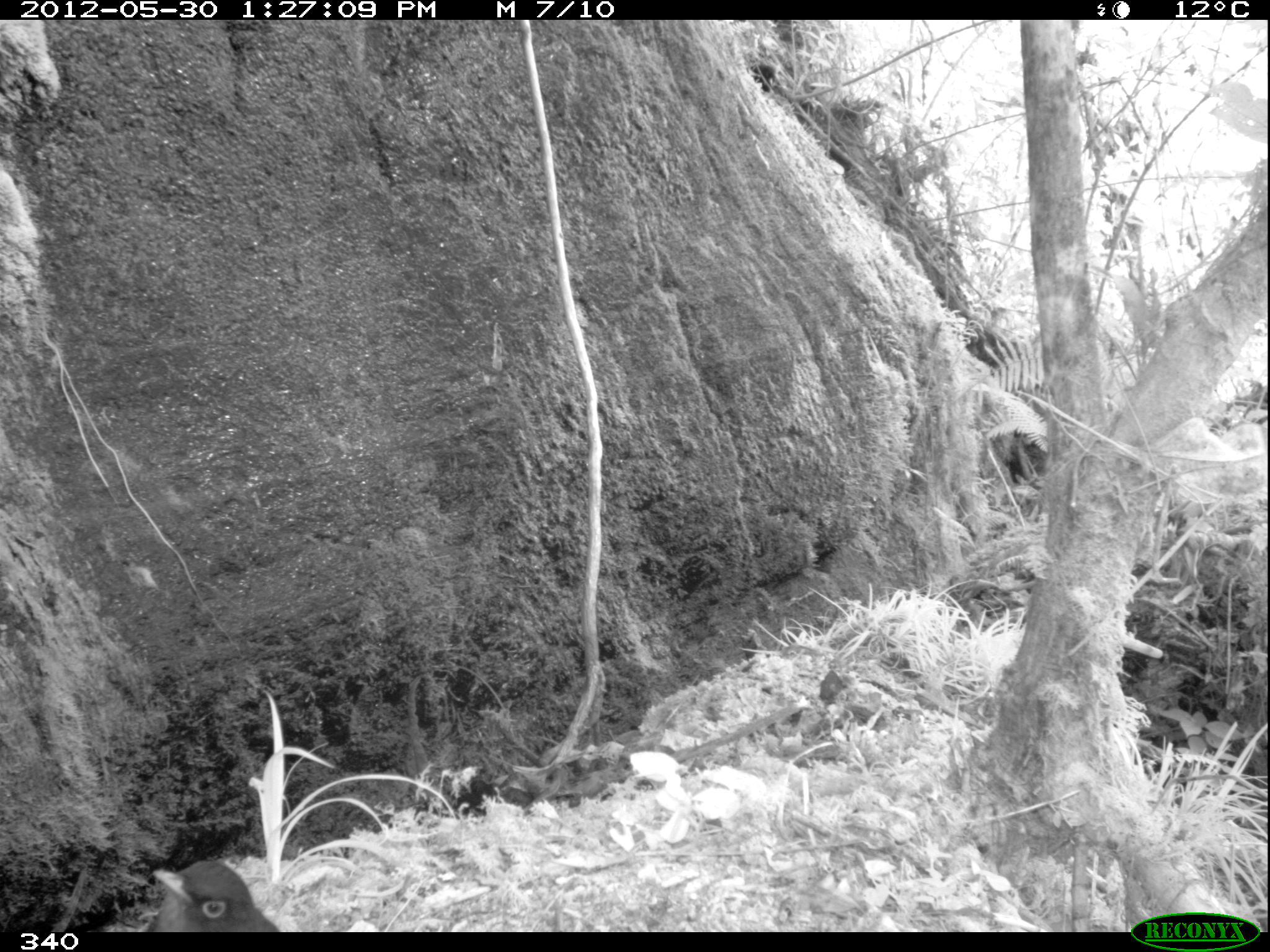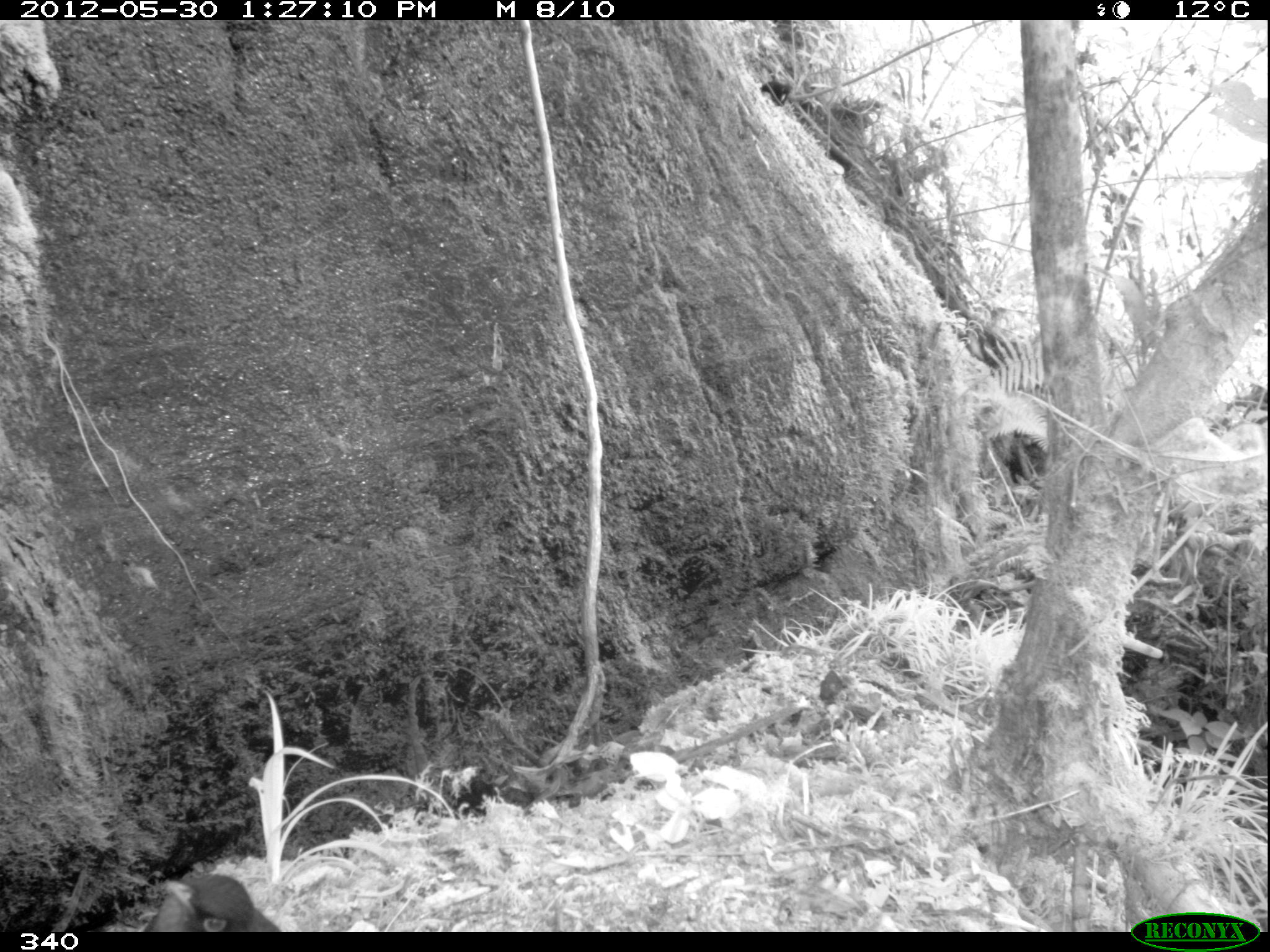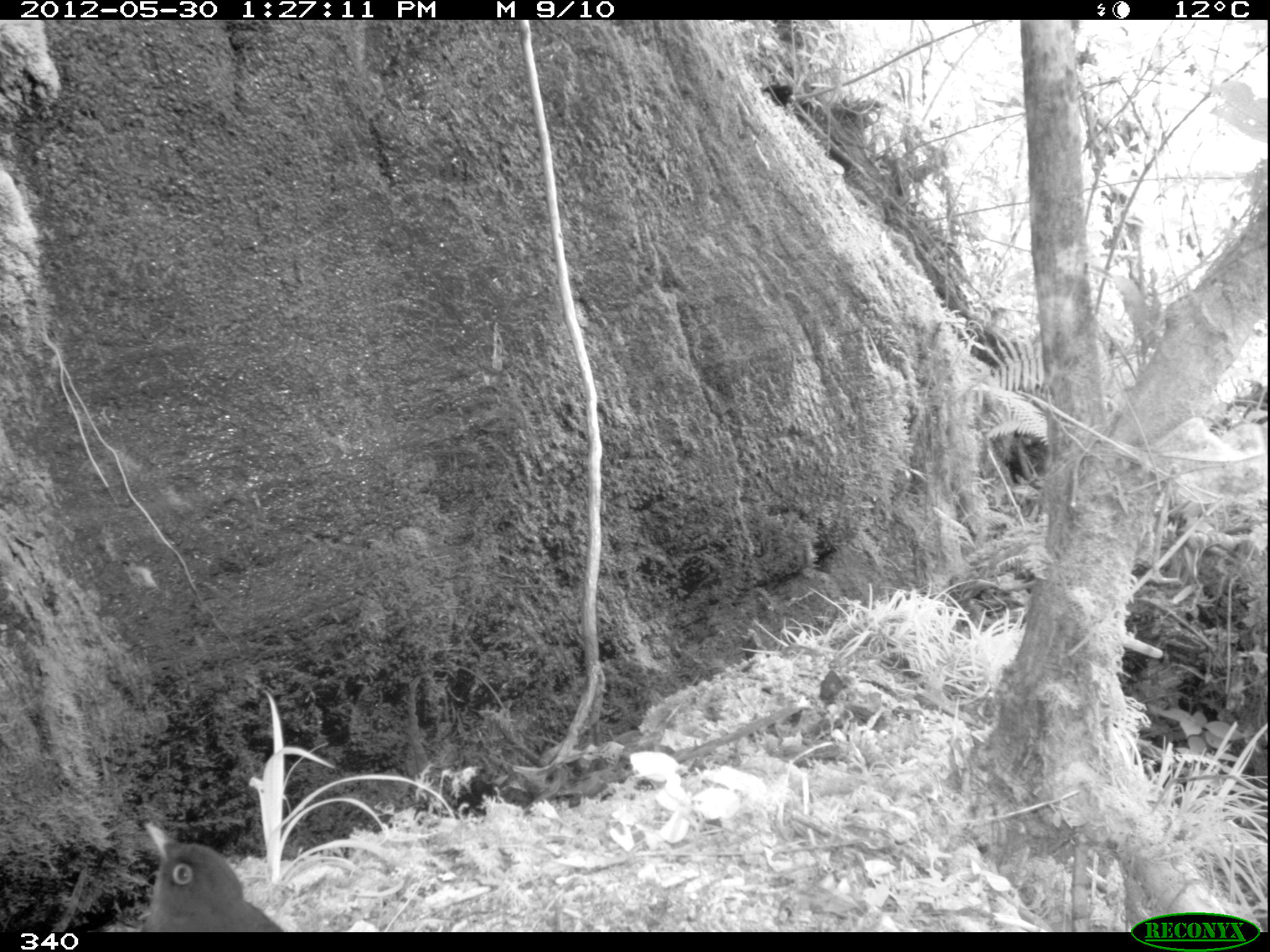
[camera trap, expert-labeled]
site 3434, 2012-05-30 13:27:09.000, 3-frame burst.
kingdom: Animalia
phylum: Chordata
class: Aves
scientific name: Aves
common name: bird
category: unknown bird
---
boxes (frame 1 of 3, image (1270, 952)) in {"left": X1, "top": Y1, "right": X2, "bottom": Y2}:
unknown bird: {"left": 141, "top": 858, "right": 280, "bottom": 930}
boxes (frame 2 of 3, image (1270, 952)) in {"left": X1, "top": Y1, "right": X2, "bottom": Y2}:
unknown bird: {"left": 140, "top": 870, "right": 279, "bottom": 933}